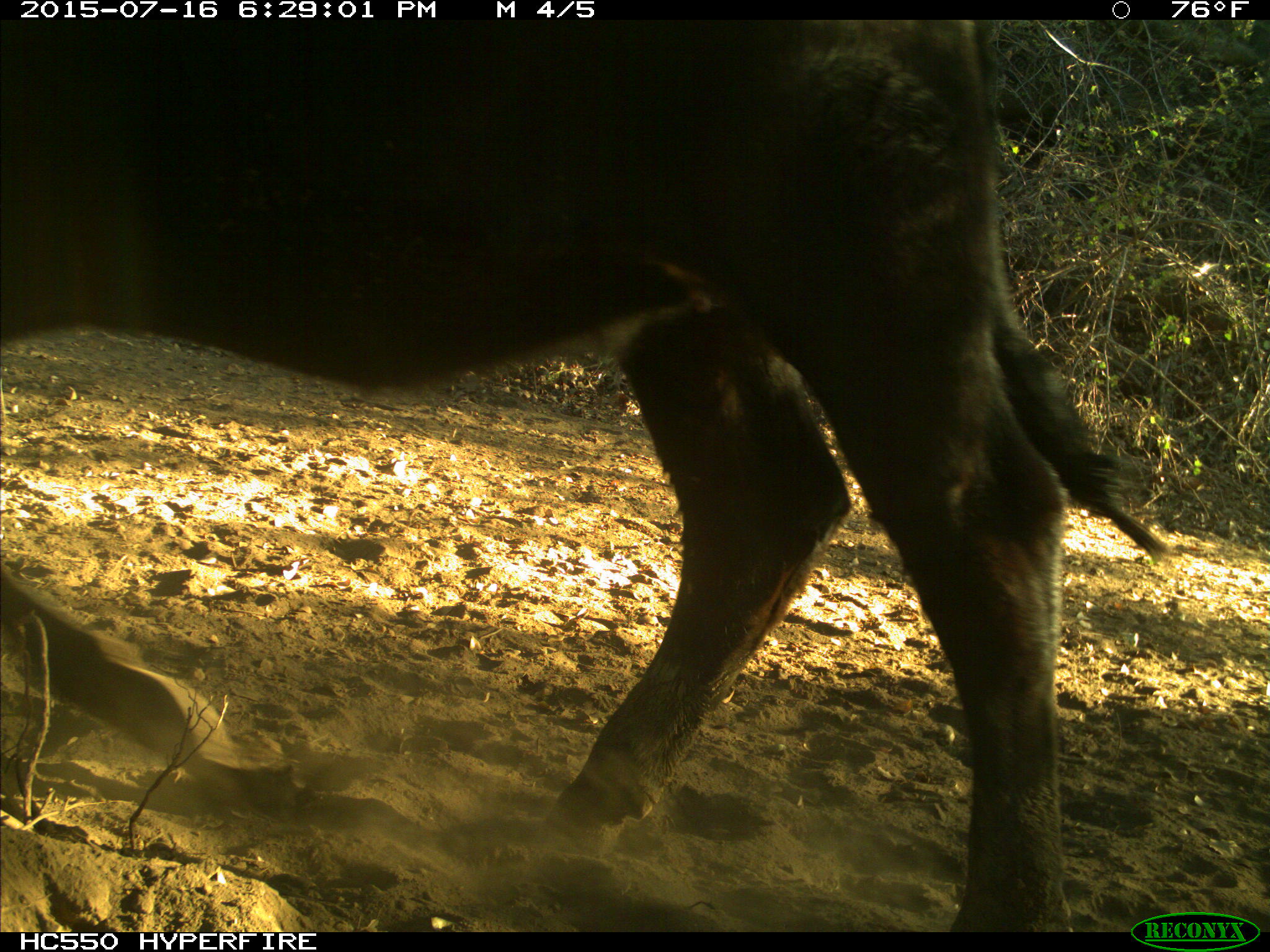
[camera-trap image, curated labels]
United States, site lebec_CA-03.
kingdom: Animalia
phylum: Chordata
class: Mammalia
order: Artiodactyla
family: Bovidae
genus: Bos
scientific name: Bos taurus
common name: domestic cow